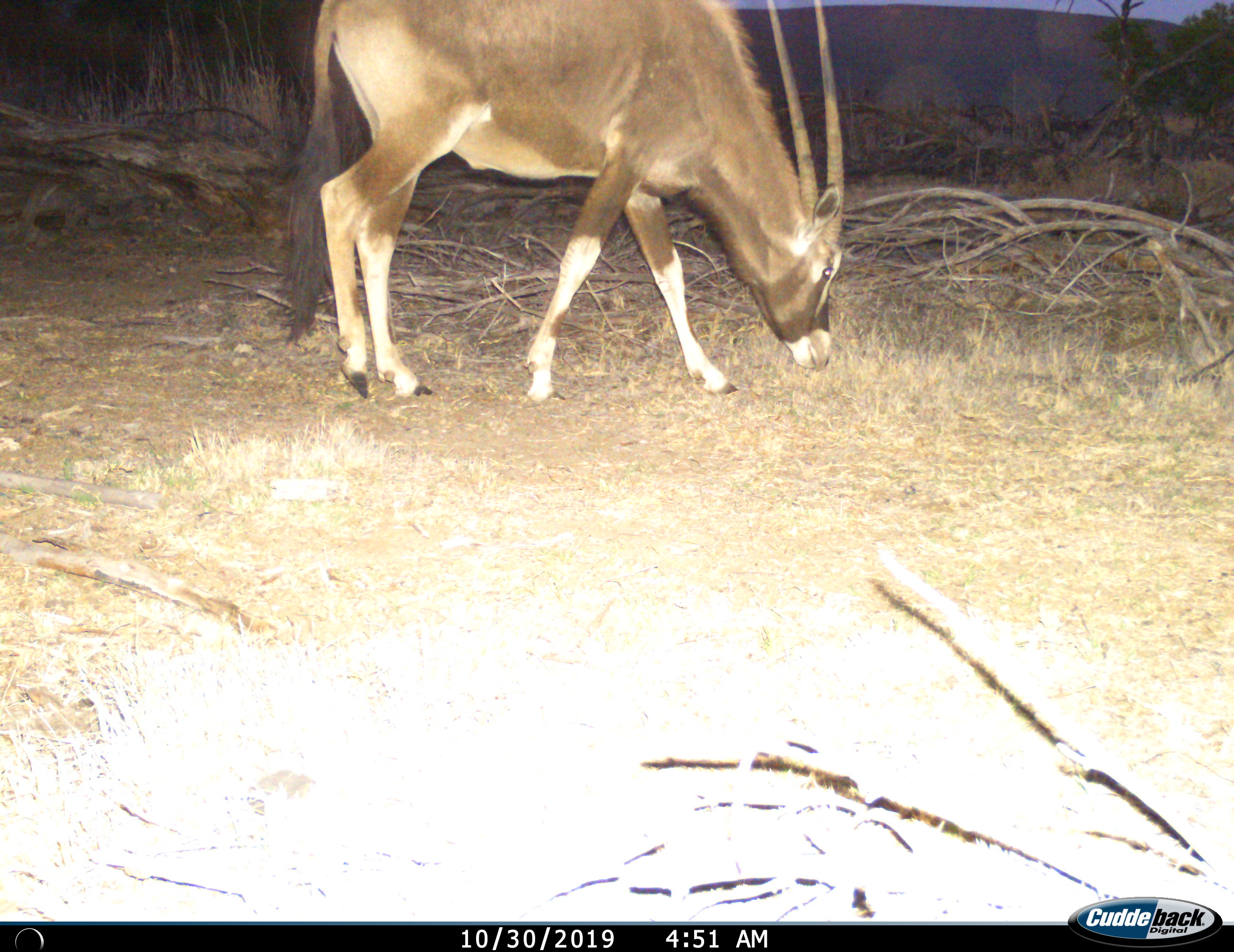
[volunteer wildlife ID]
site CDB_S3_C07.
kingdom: Animalia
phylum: Chordata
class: Mammalia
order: Artiodactyla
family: Bovidae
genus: Oryx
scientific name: Oryx gazella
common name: gemsbok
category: oryx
Oryx (gemsbok) (Oryx gazella), count 1. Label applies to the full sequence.